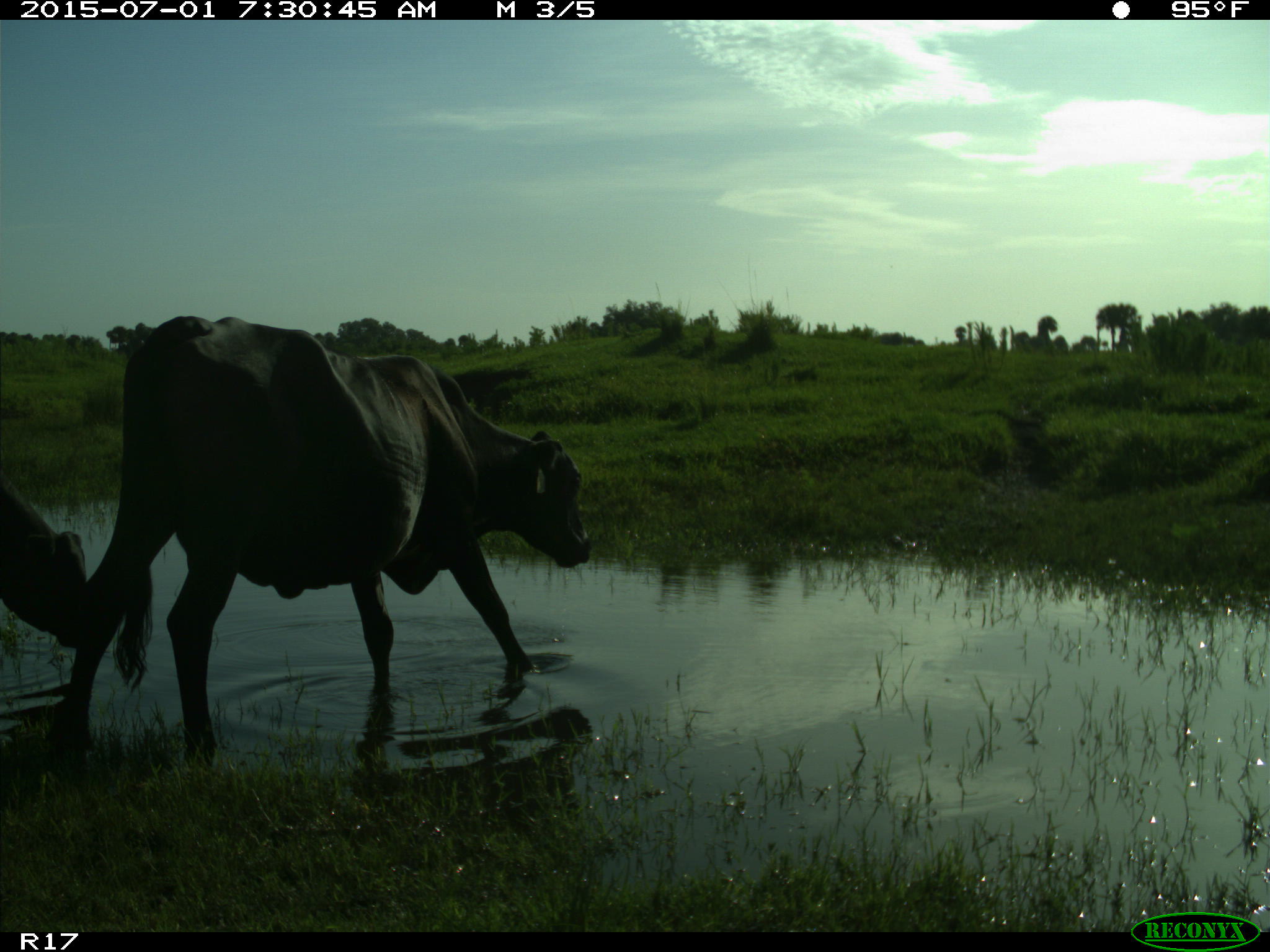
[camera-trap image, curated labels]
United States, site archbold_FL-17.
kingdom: Animalia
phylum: Chordata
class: Mammalia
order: Artiodactyla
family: Bovidae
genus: Bos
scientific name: Bos taurus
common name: domestic cow